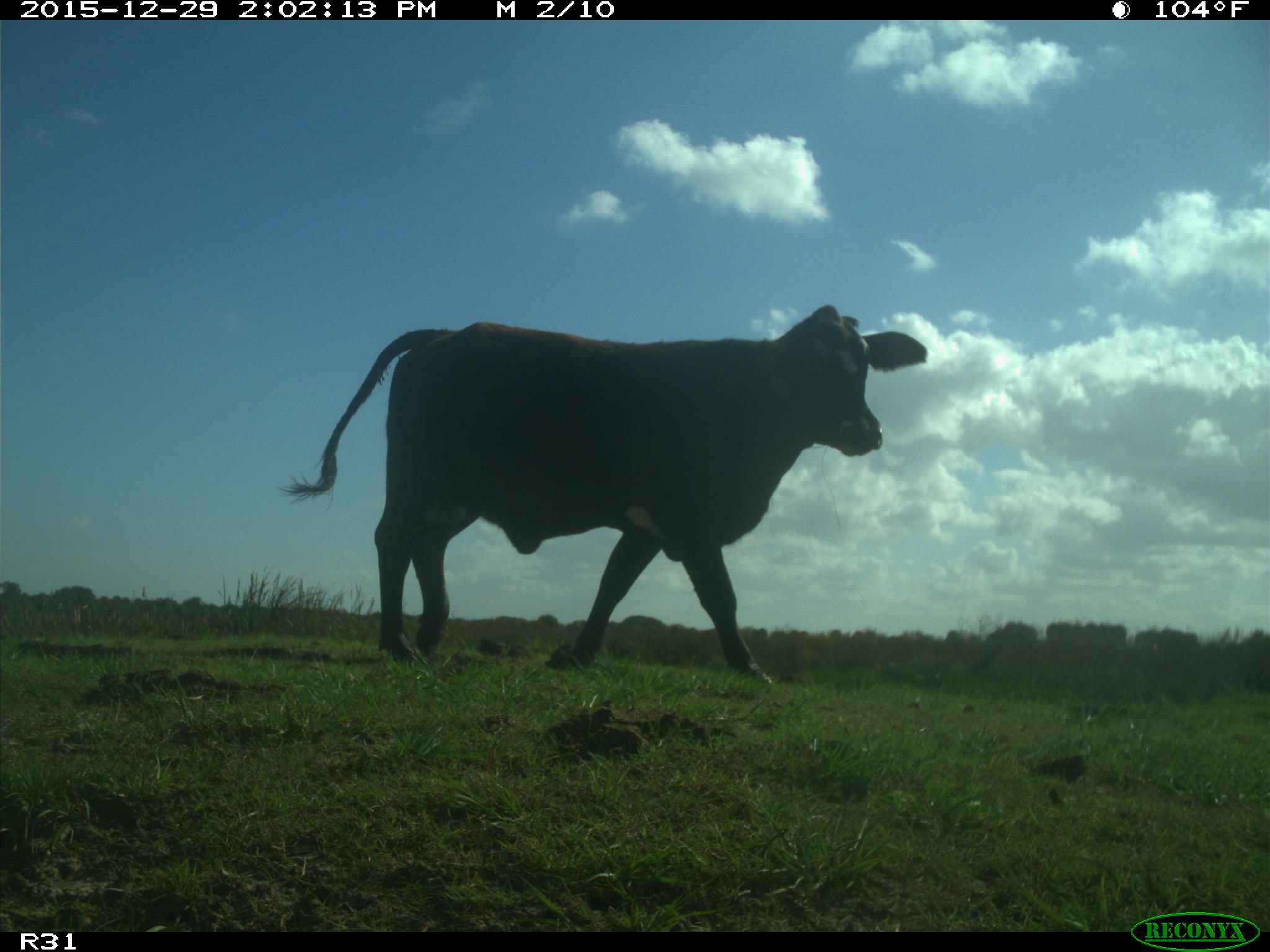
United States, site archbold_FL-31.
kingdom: Animalia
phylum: Chordata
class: Mammalia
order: Artiodactyla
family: Bovidae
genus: Bos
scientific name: Bos taurus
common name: domestic cow